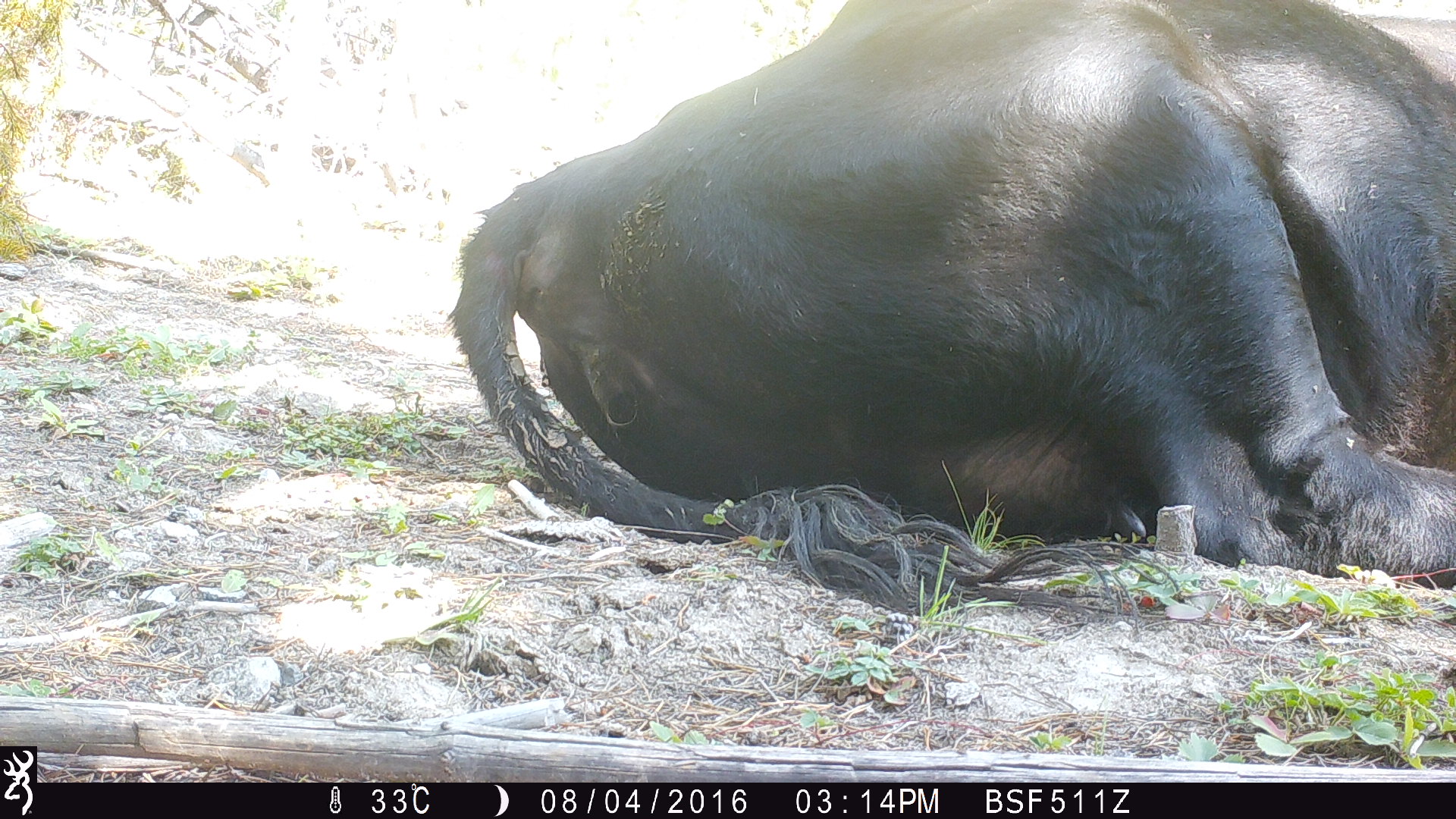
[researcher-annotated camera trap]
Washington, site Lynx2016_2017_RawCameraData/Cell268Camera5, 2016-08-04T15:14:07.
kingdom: Animalia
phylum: Chordata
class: Mammalia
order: Artiodactyla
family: Bovidae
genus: Bos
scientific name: Bos taurus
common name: domestic cattle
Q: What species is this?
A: Domestic cattle (Bos taurus).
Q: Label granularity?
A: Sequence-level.